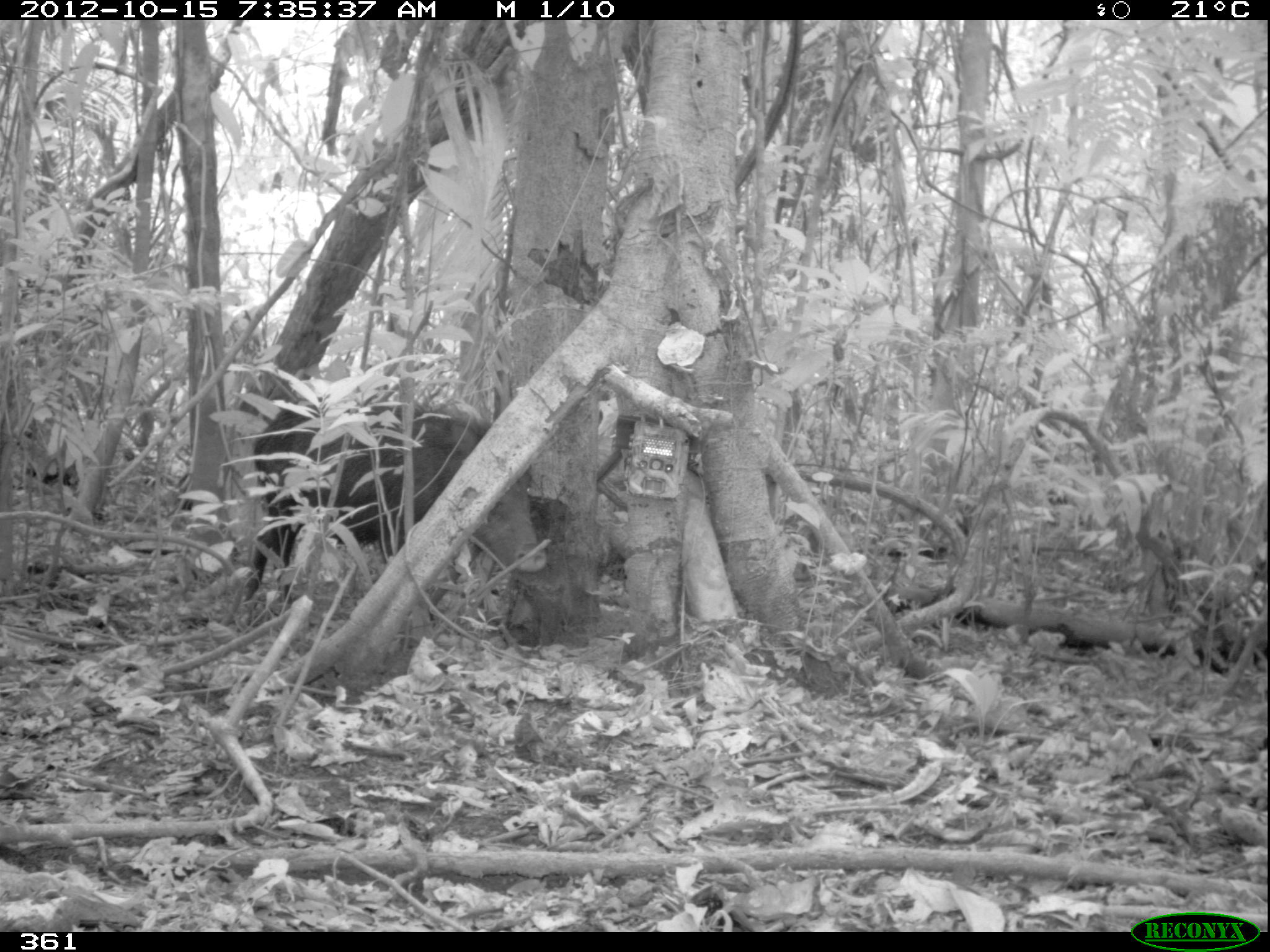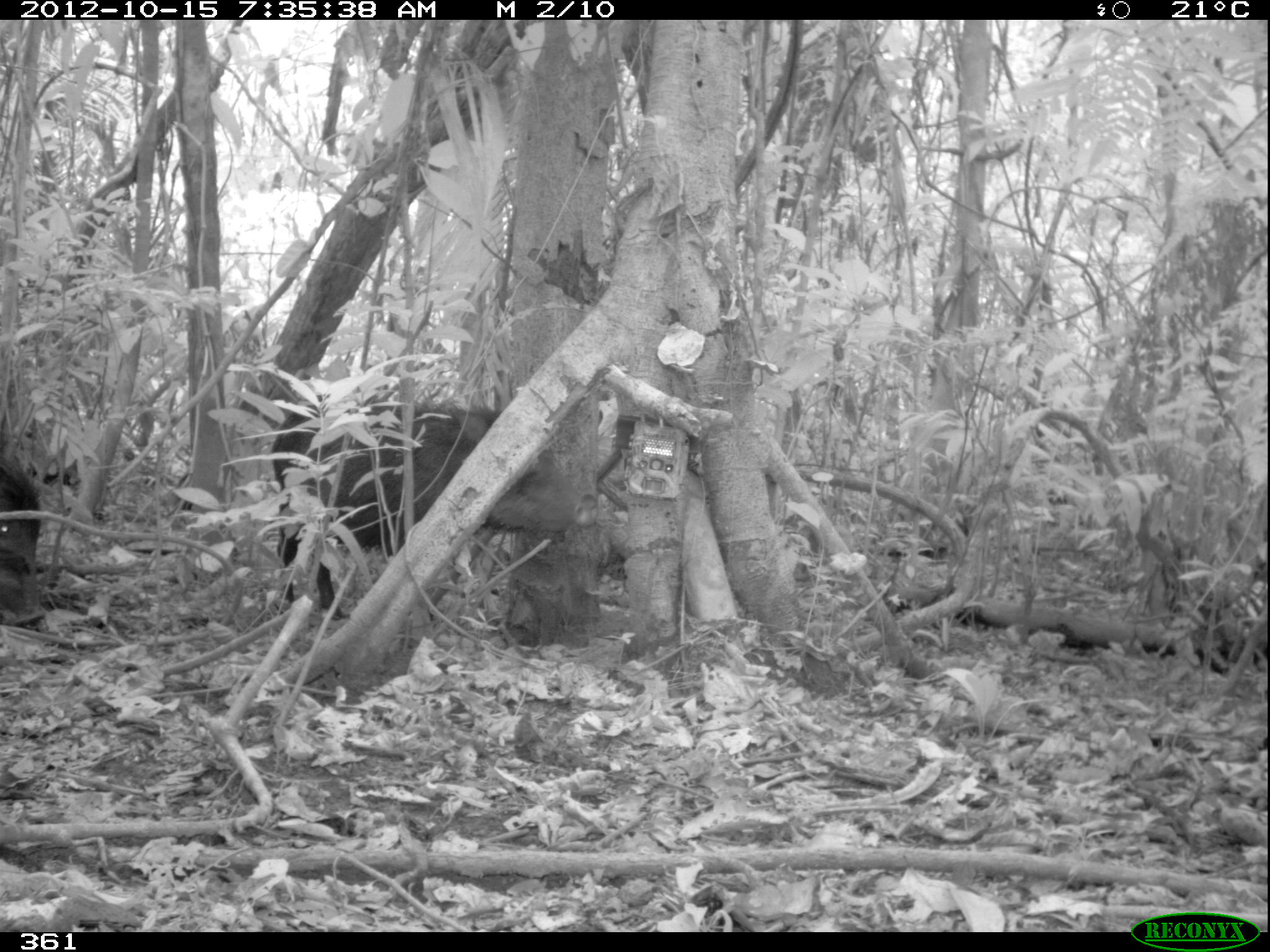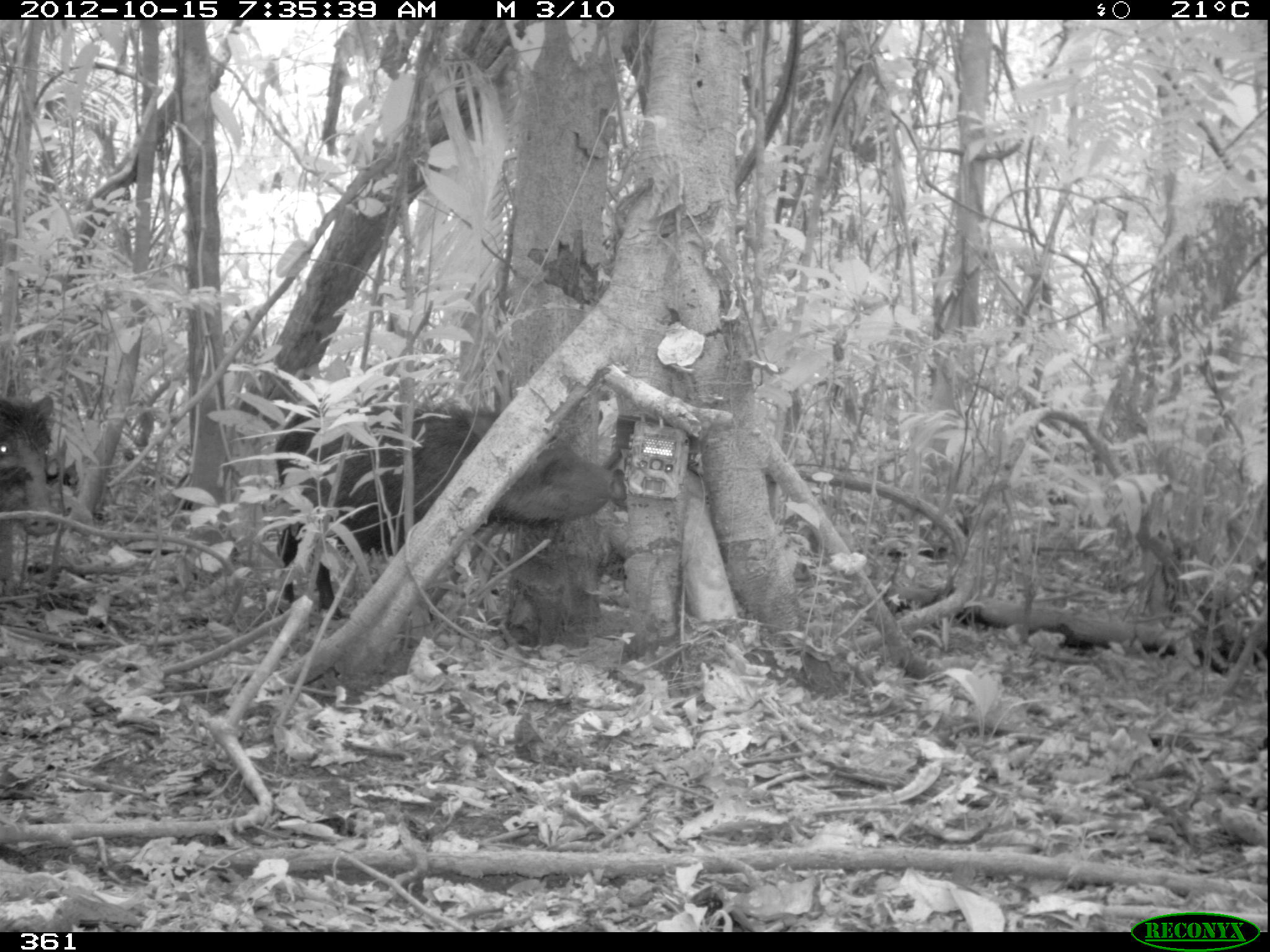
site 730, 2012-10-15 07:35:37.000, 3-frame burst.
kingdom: Animalia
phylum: Chordata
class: Mammalia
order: Artiodactyla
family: Tayassuidae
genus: Tayassu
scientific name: Tayassu pecari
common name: white-lipped peccary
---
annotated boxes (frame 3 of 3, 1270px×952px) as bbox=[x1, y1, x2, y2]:
tayassu pecari: bbox=[273, 403, 619, 621]; bbox=[1, 392, 65, 537]